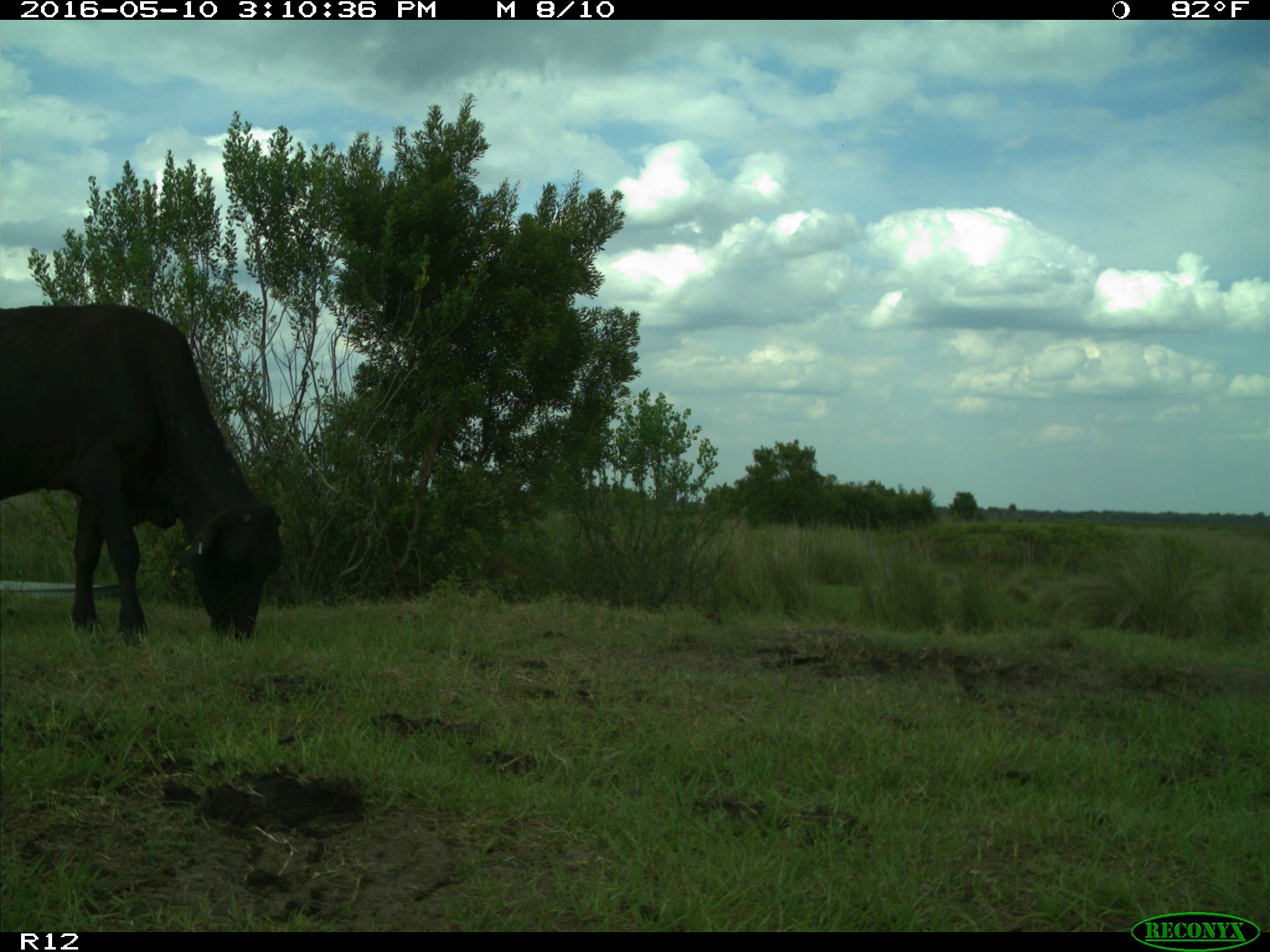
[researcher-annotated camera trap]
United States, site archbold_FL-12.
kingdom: Animalia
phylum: Chordata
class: Mammalia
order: Artiodactyla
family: Bovidae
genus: Bos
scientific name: Bos taurus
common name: domestic cow